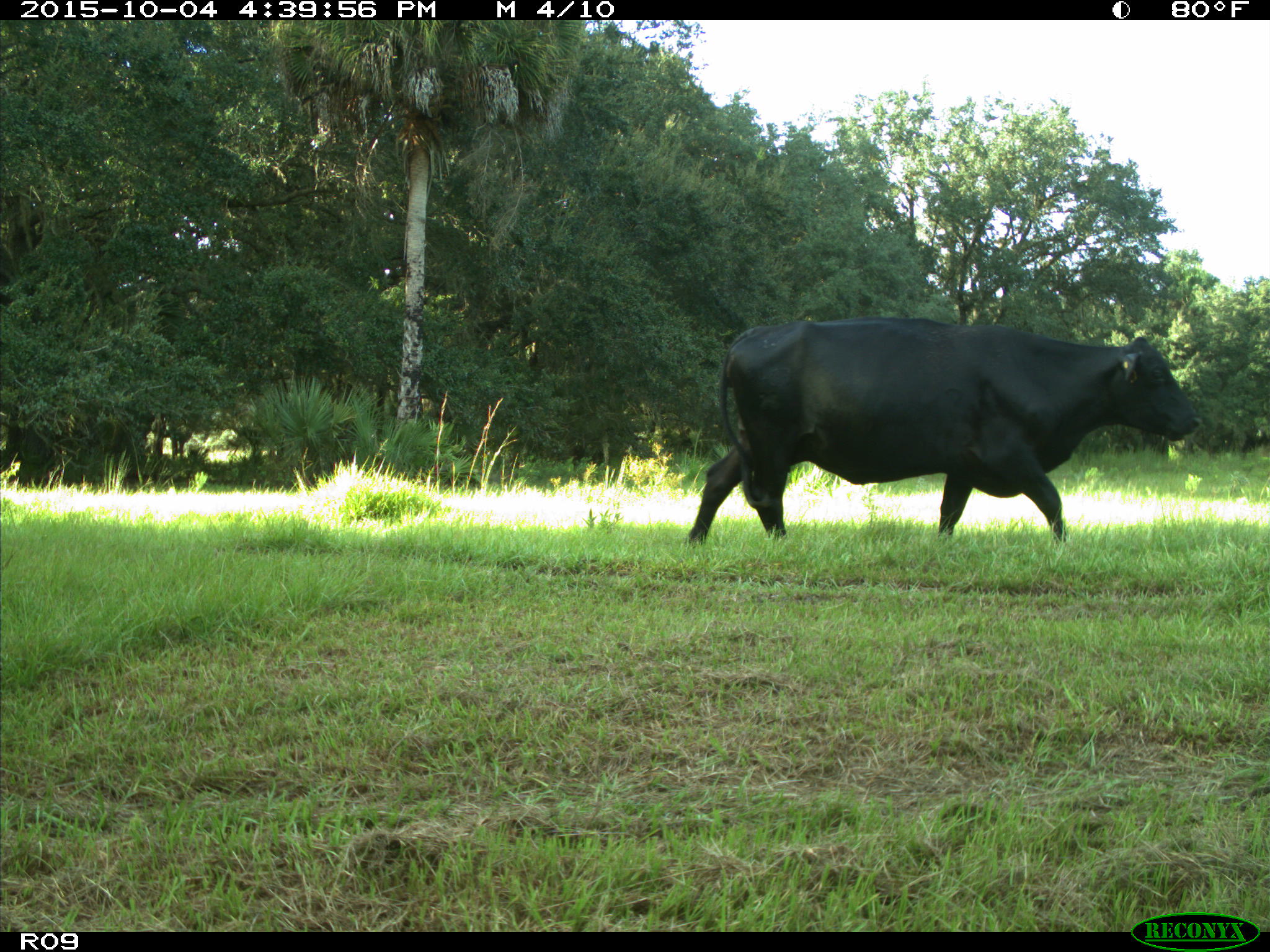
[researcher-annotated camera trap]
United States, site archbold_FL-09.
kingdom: Animalia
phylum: Chordata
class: Mammalia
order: Artiodactyla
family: Bovidae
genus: Bos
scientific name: Bos taurus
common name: domestic cow